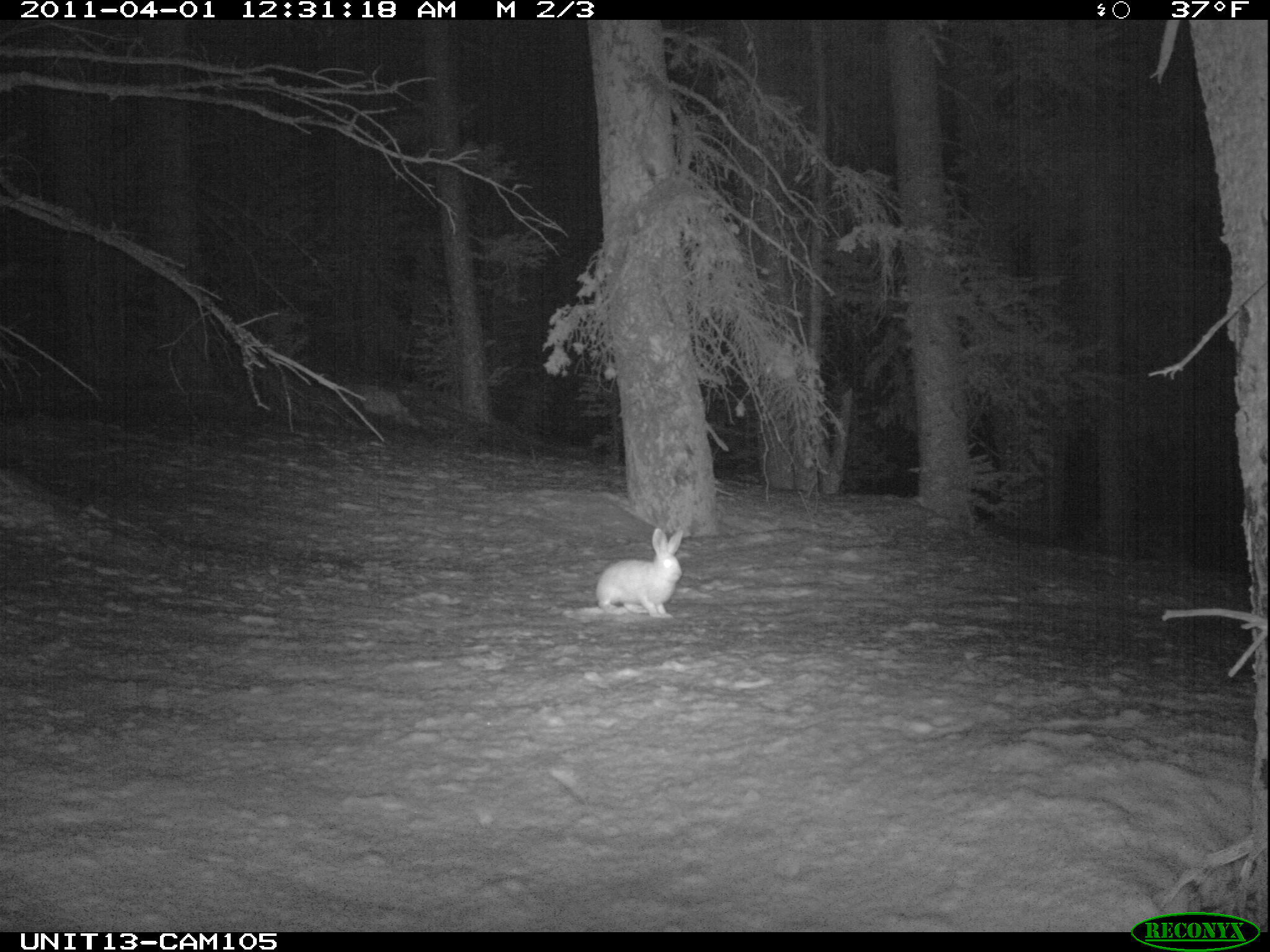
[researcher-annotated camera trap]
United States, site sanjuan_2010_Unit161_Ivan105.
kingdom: Animalia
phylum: Chordata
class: Mammalia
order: Lagomorpha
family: Leporidae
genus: Lepus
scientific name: Lepus americanus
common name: snowshoe hare